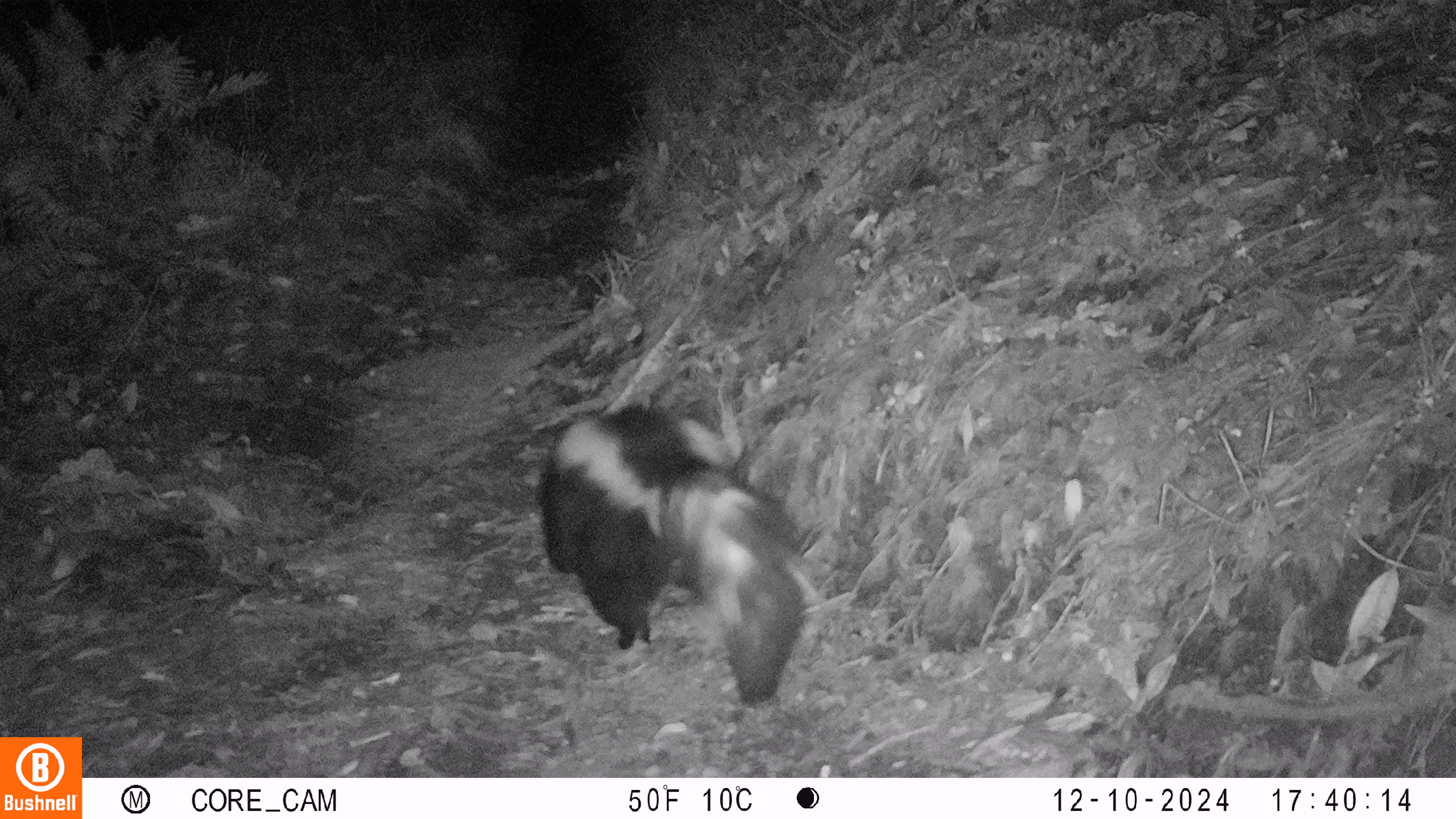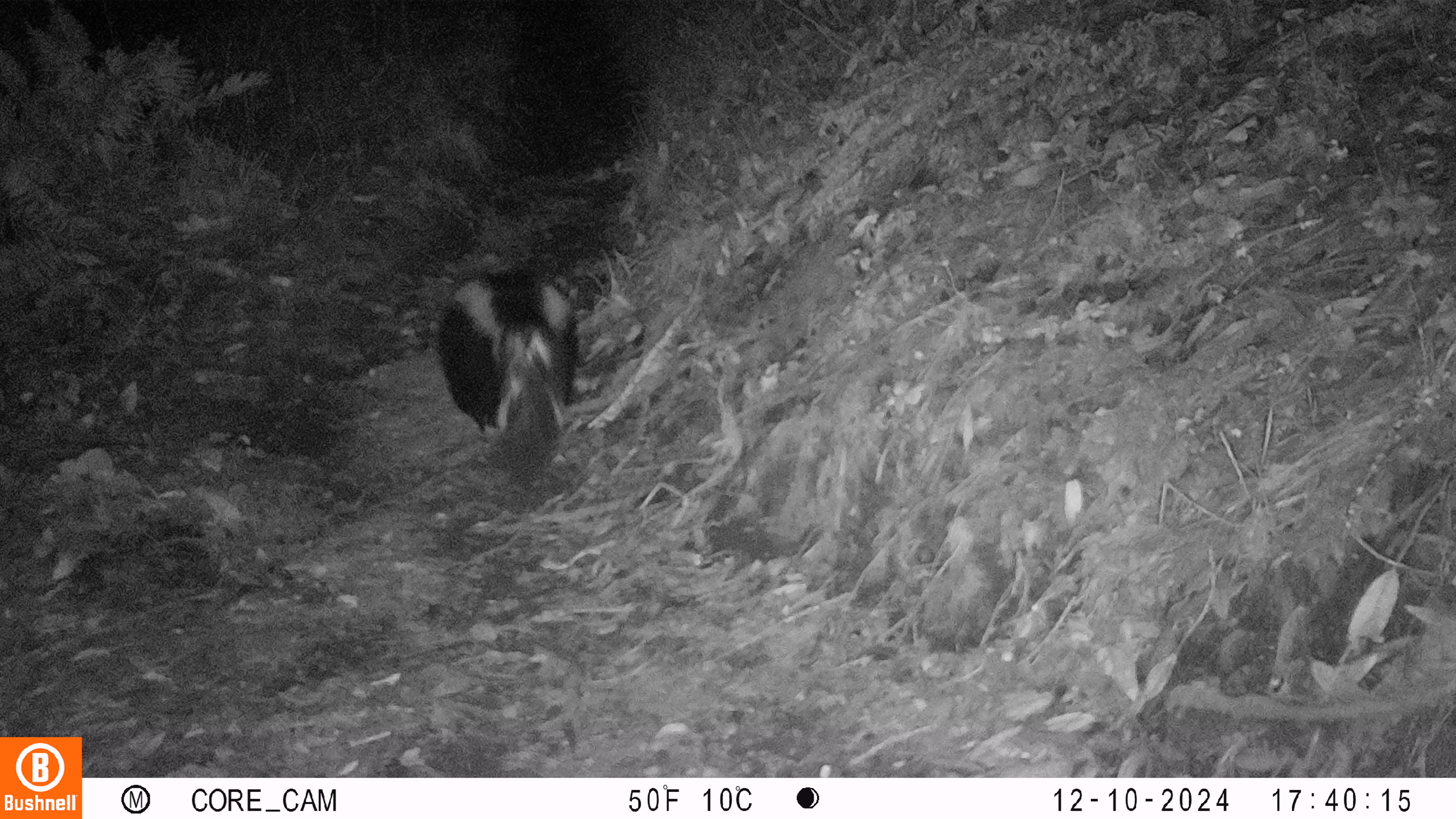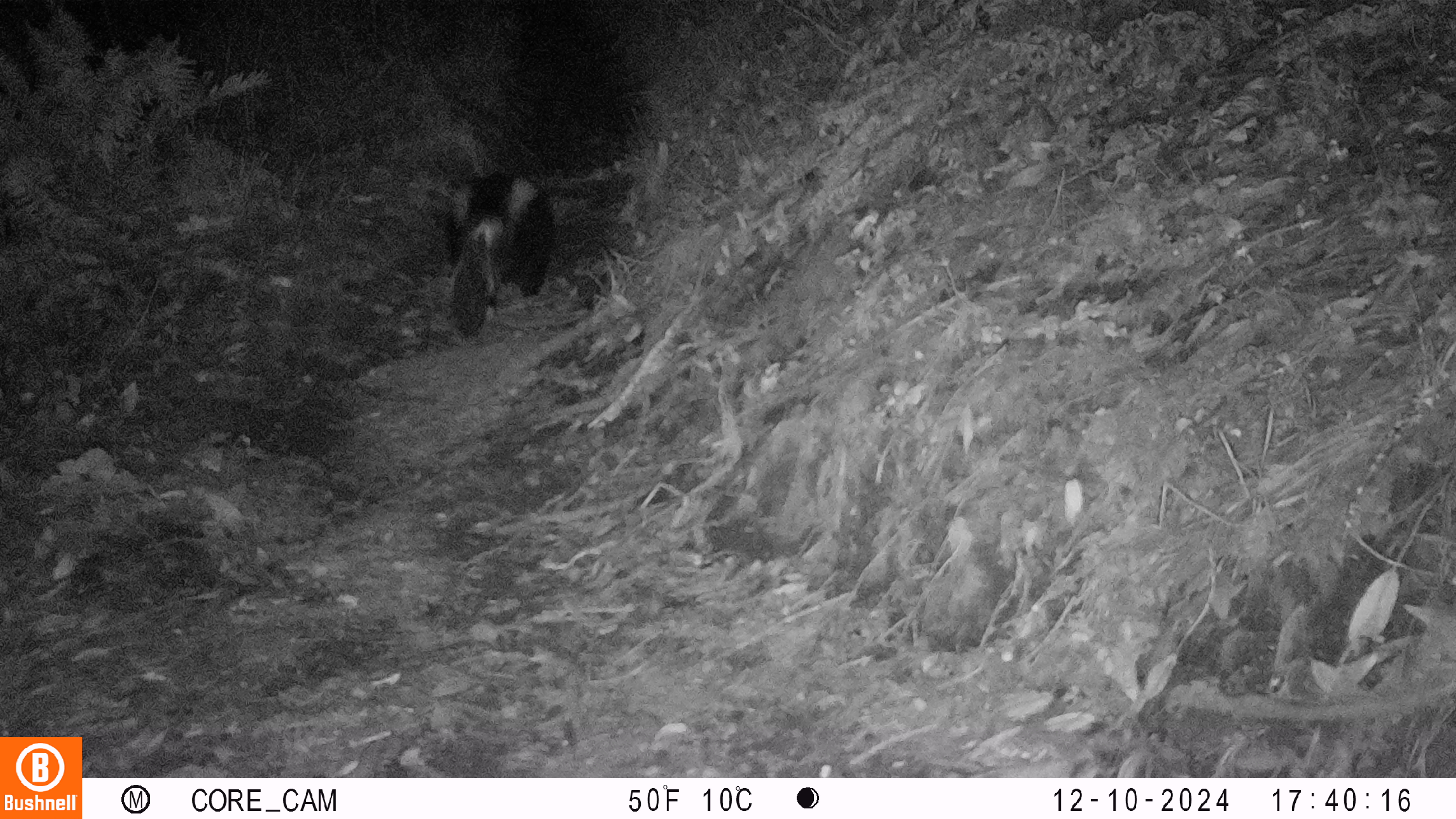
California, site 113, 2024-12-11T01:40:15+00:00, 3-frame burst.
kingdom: Animalia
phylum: Chordata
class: Mammalia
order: Carnivora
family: Mephitidae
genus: Mephitis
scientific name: Mephitis mephitis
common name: striped skunk